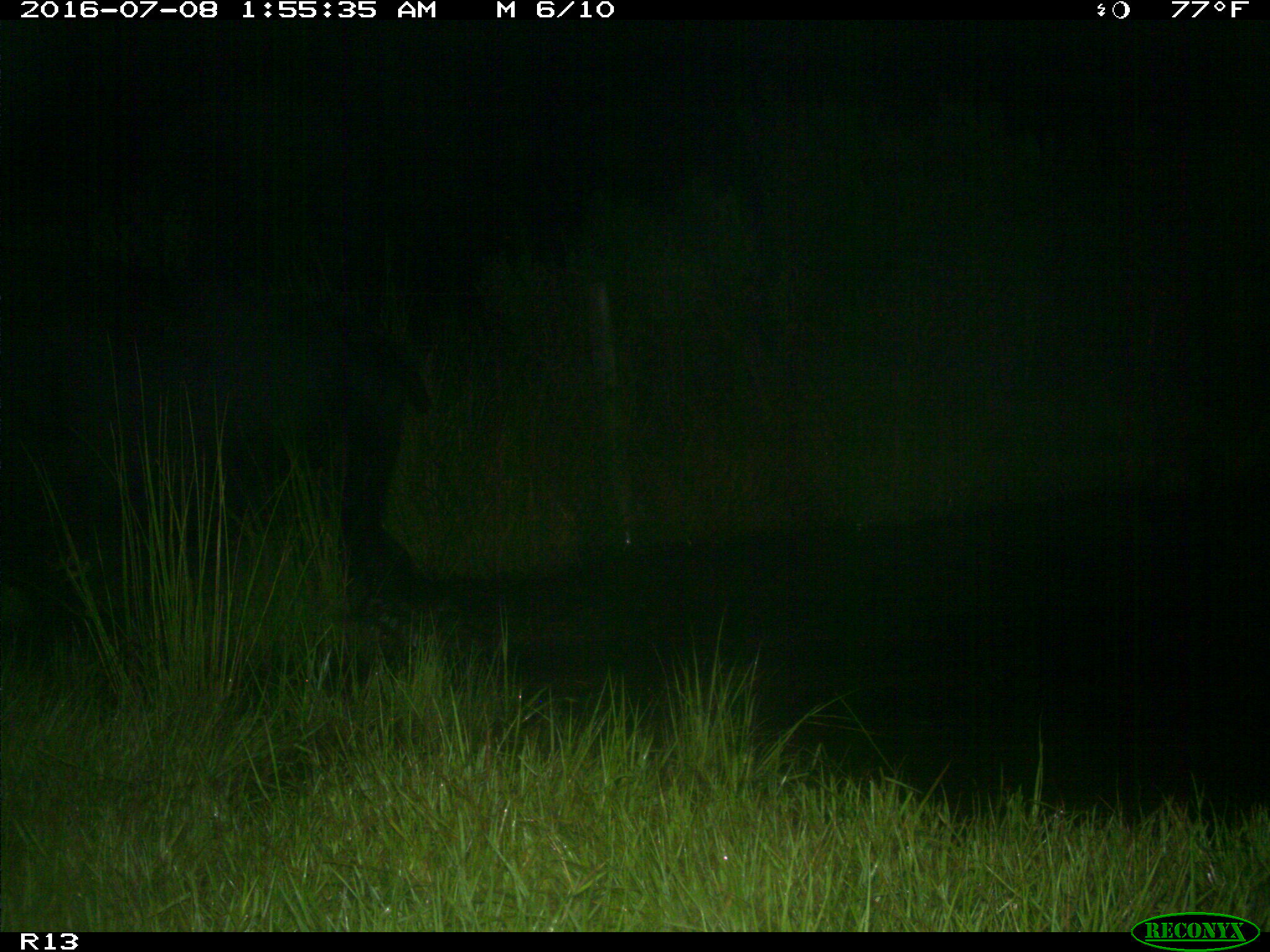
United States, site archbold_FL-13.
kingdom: Animalia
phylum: Chordata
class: Mammalia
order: Artiodactyla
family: Bovidae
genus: Bos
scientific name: Bos taurus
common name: domestic cow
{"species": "Bos taurus (domestic cow)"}